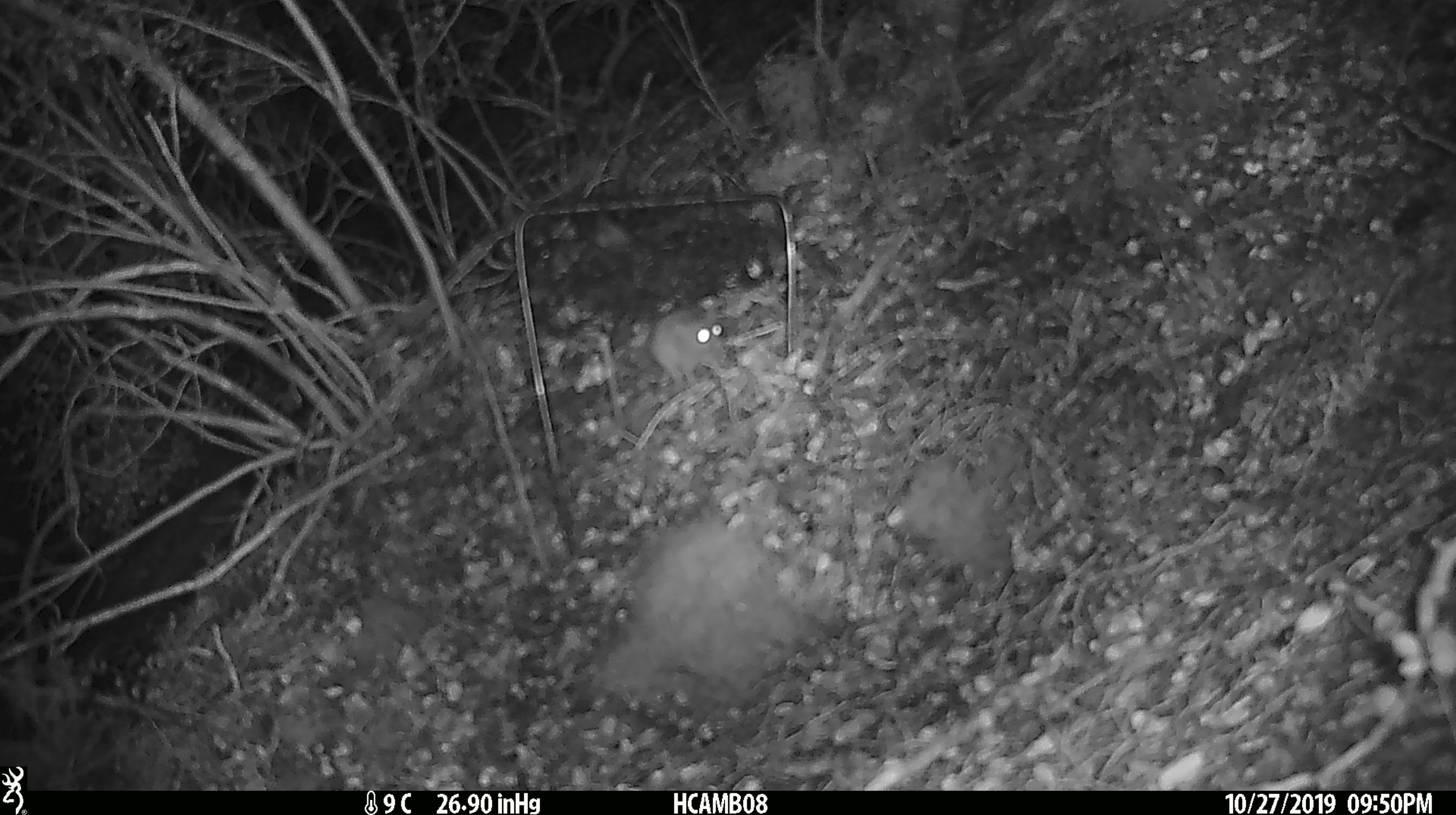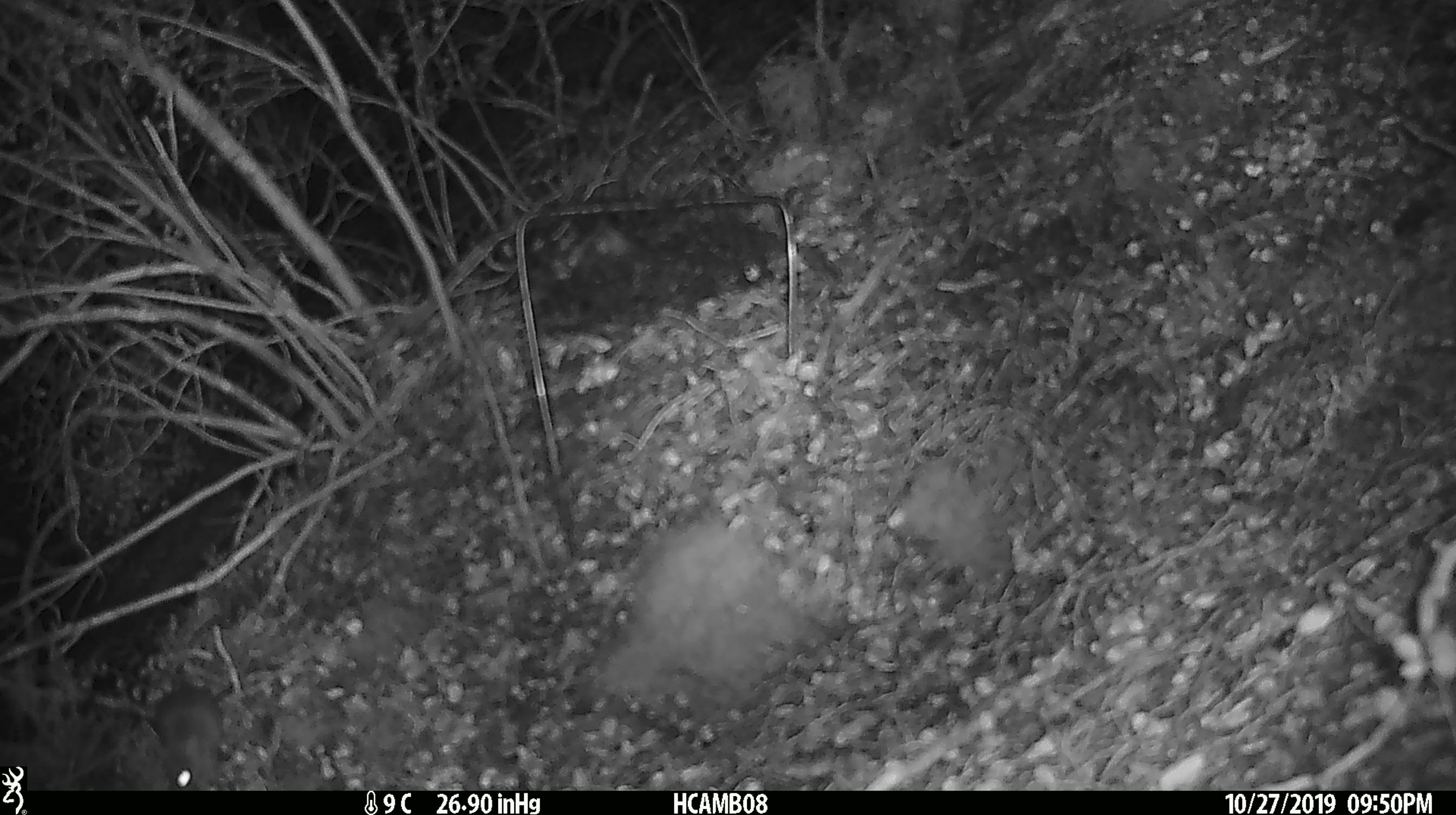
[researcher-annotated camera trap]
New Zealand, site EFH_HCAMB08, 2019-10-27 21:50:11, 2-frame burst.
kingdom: Animalia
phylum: Chordata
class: Mammalia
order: Rodentia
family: Muridae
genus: Mus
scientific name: Mus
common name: mouse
Mouse (Mus).